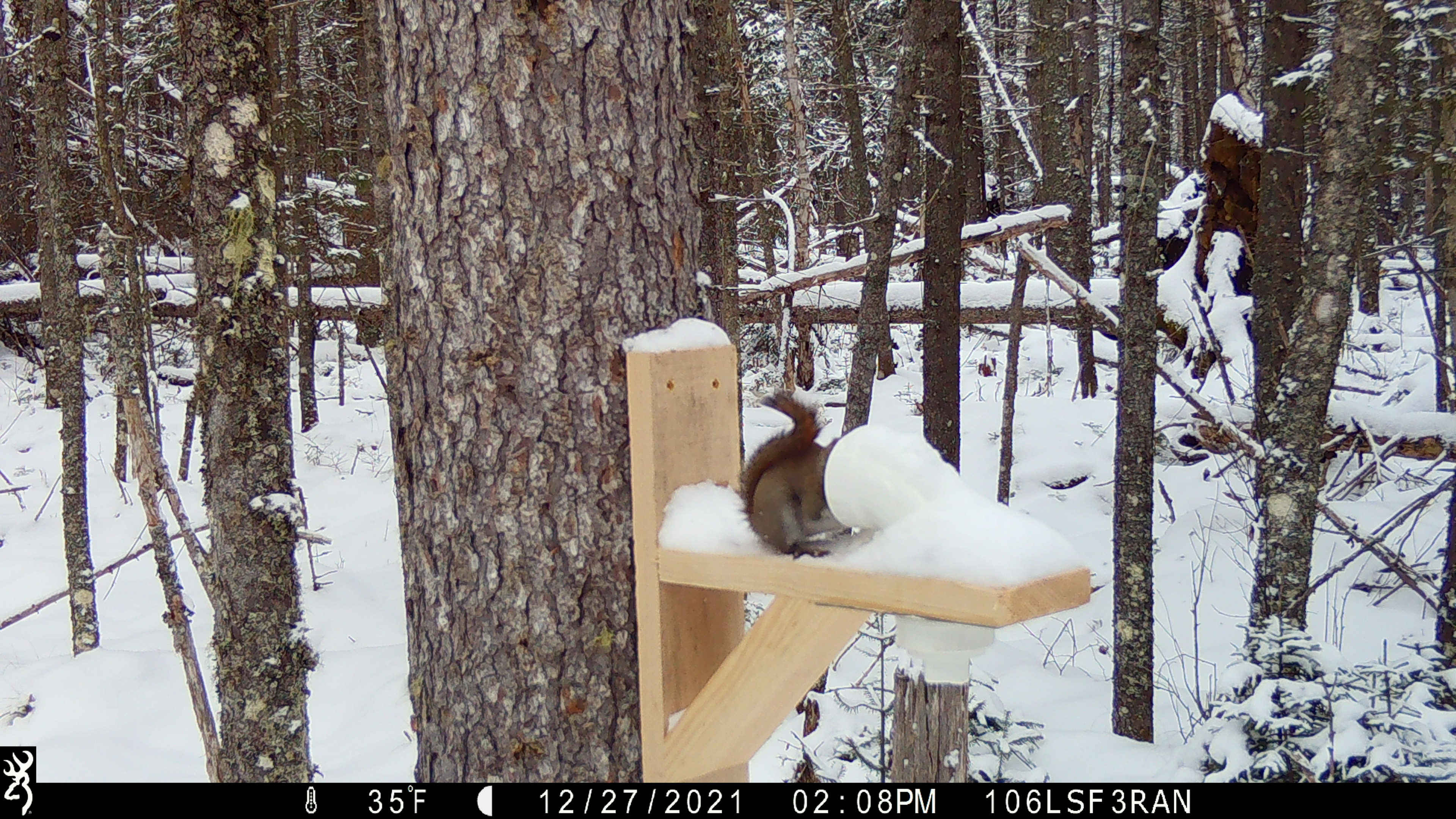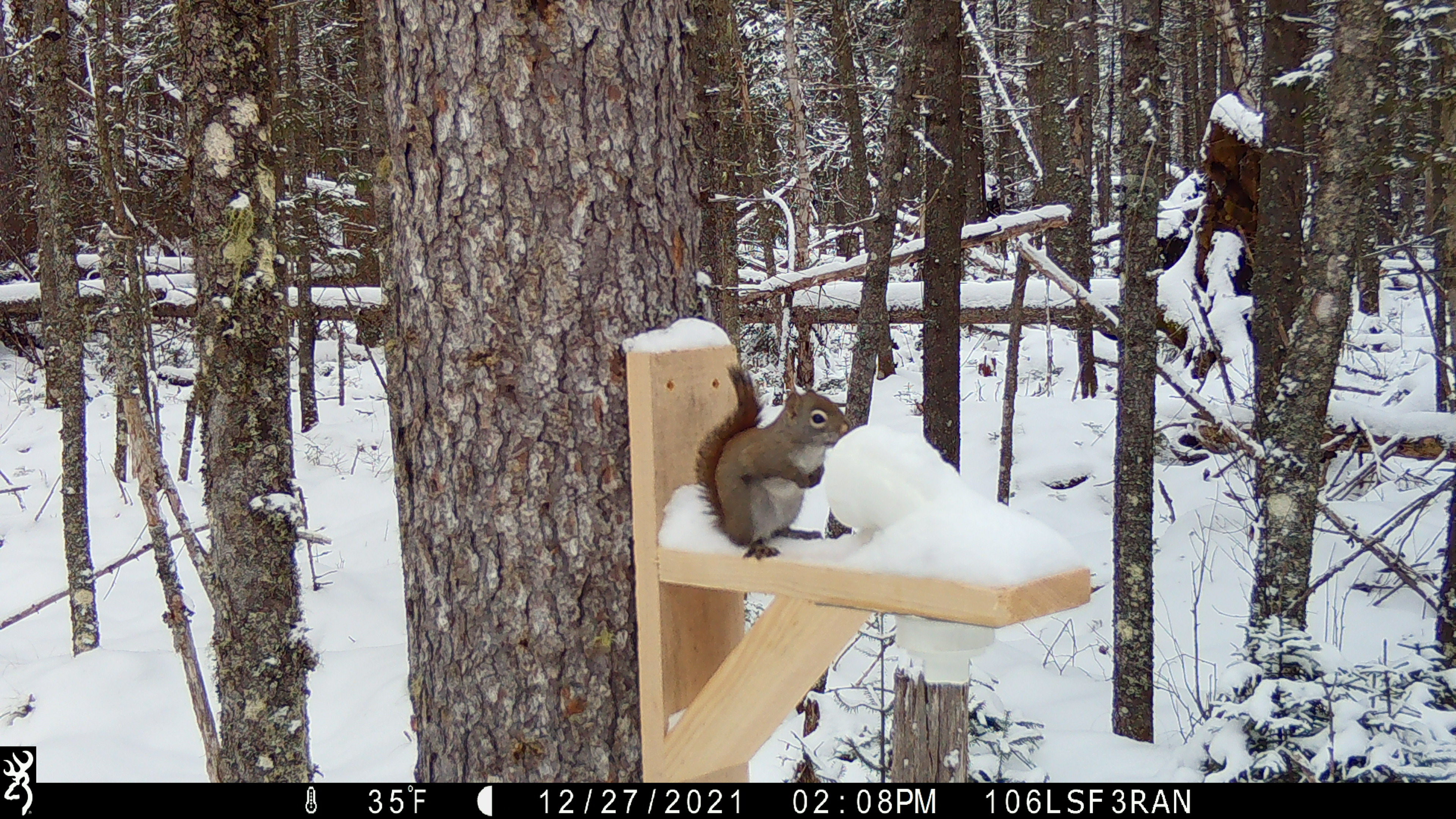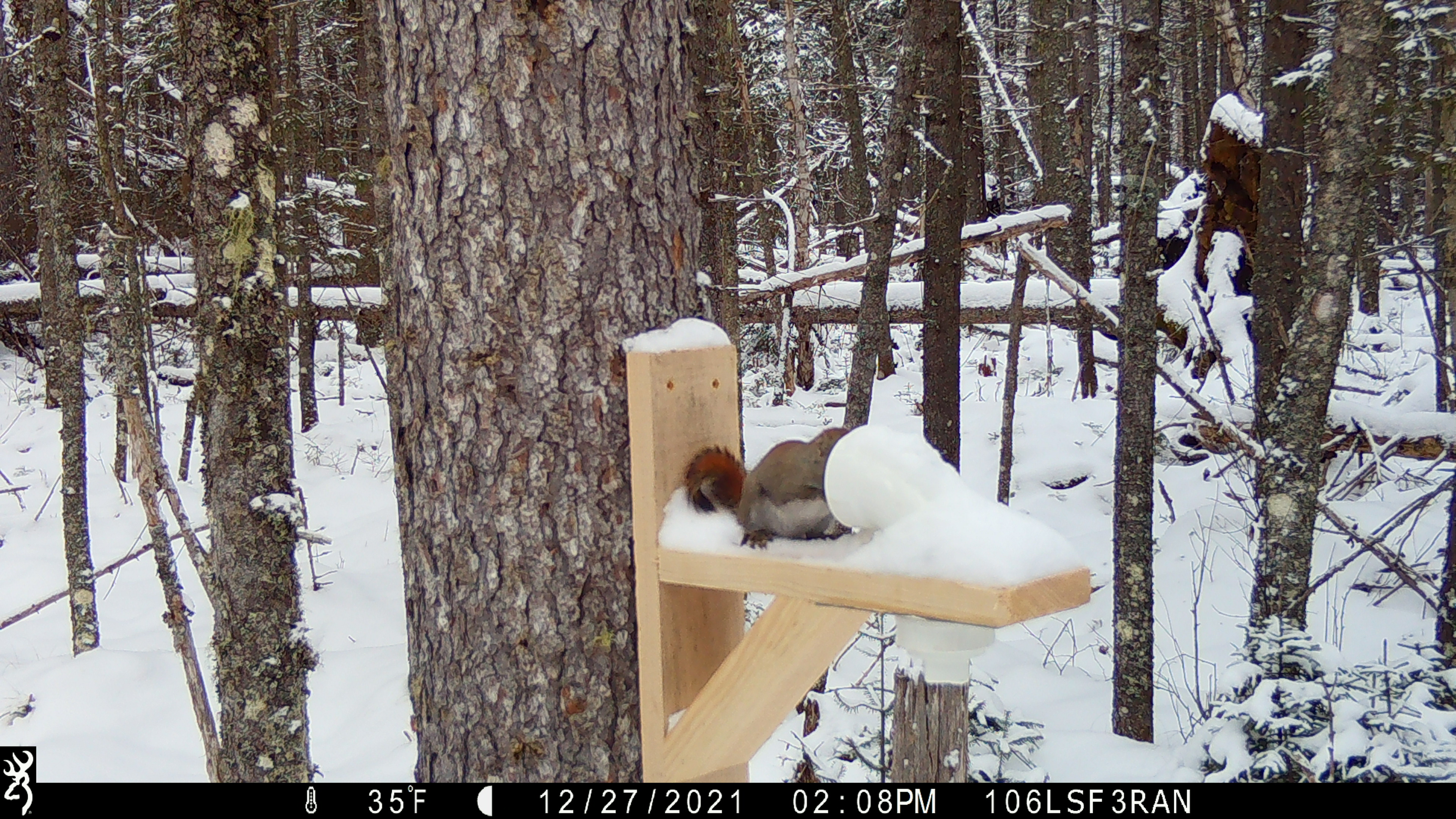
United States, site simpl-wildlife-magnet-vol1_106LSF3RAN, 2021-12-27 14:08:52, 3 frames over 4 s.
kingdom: Animalia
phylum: Chordata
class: Mammalia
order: Rodentia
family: Sciuridae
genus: Tamiasciurus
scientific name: Tamiasciurus hudsonicus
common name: red squirrel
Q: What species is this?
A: Red squirrel (Tamiasciurus hudsonicus).